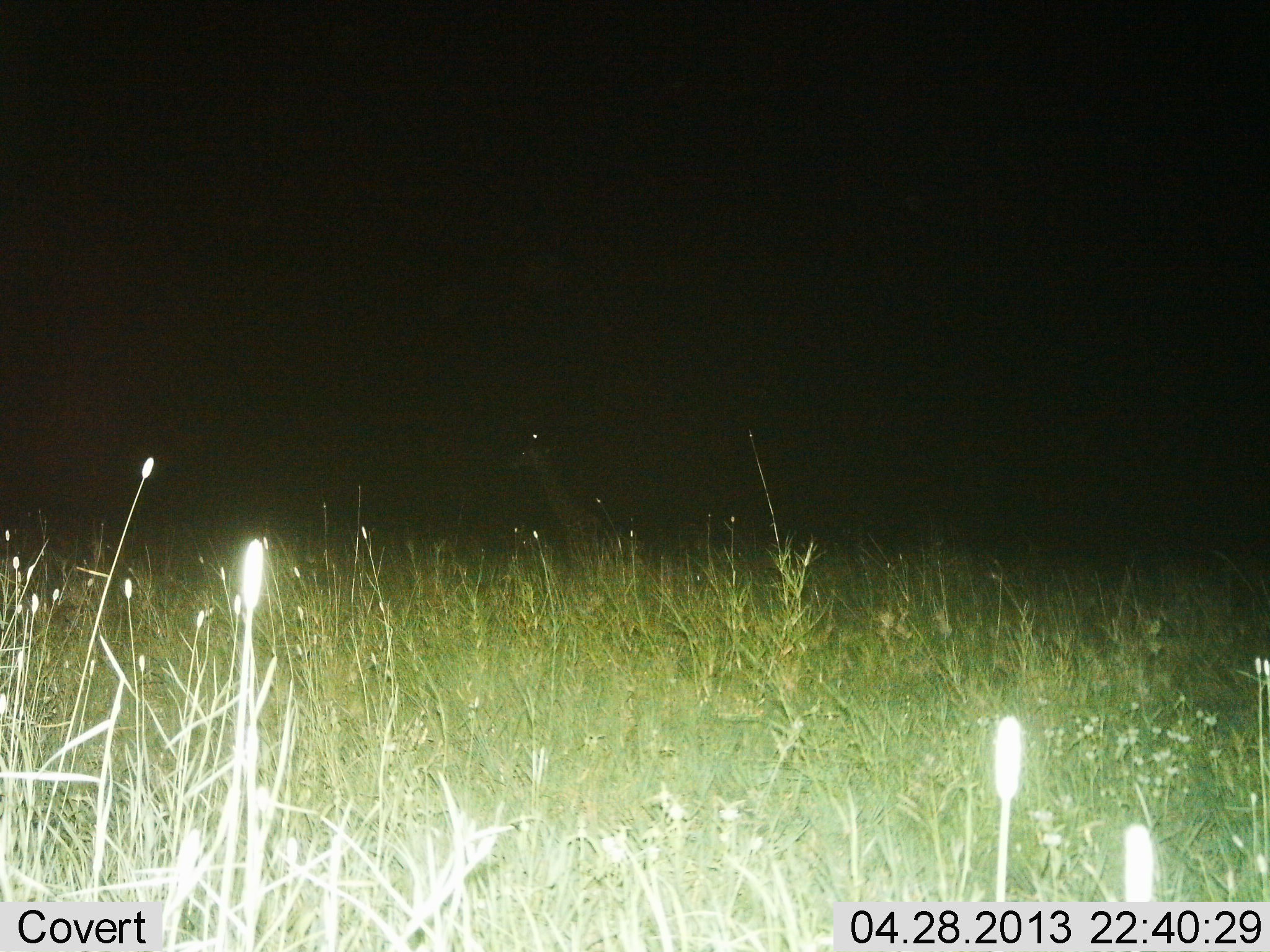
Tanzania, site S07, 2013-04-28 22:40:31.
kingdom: Animalia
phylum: Chordata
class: Mammalia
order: Artiodactyla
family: Giraffidae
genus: Giraffa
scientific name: Giraffa camelopardalis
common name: giraffe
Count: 1.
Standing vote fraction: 84%.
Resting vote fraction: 5%.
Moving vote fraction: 11%.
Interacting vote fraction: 0%.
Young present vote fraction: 5%.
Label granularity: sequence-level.